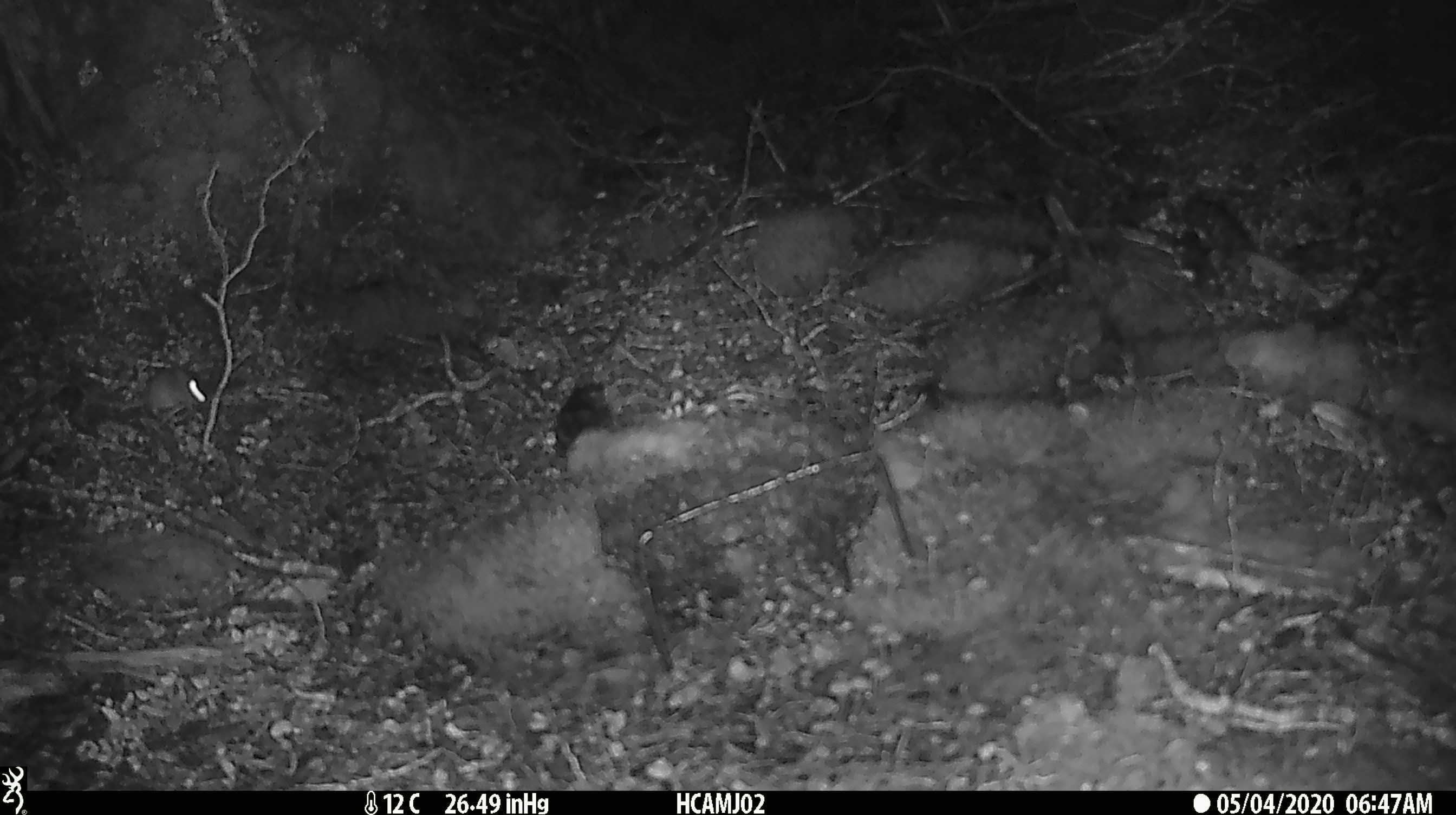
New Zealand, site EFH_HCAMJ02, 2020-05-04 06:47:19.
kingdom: Animalia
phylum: Chordata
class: Mammalia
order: Rodentia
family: Muridae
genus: Mus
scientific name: Mus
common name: mouse